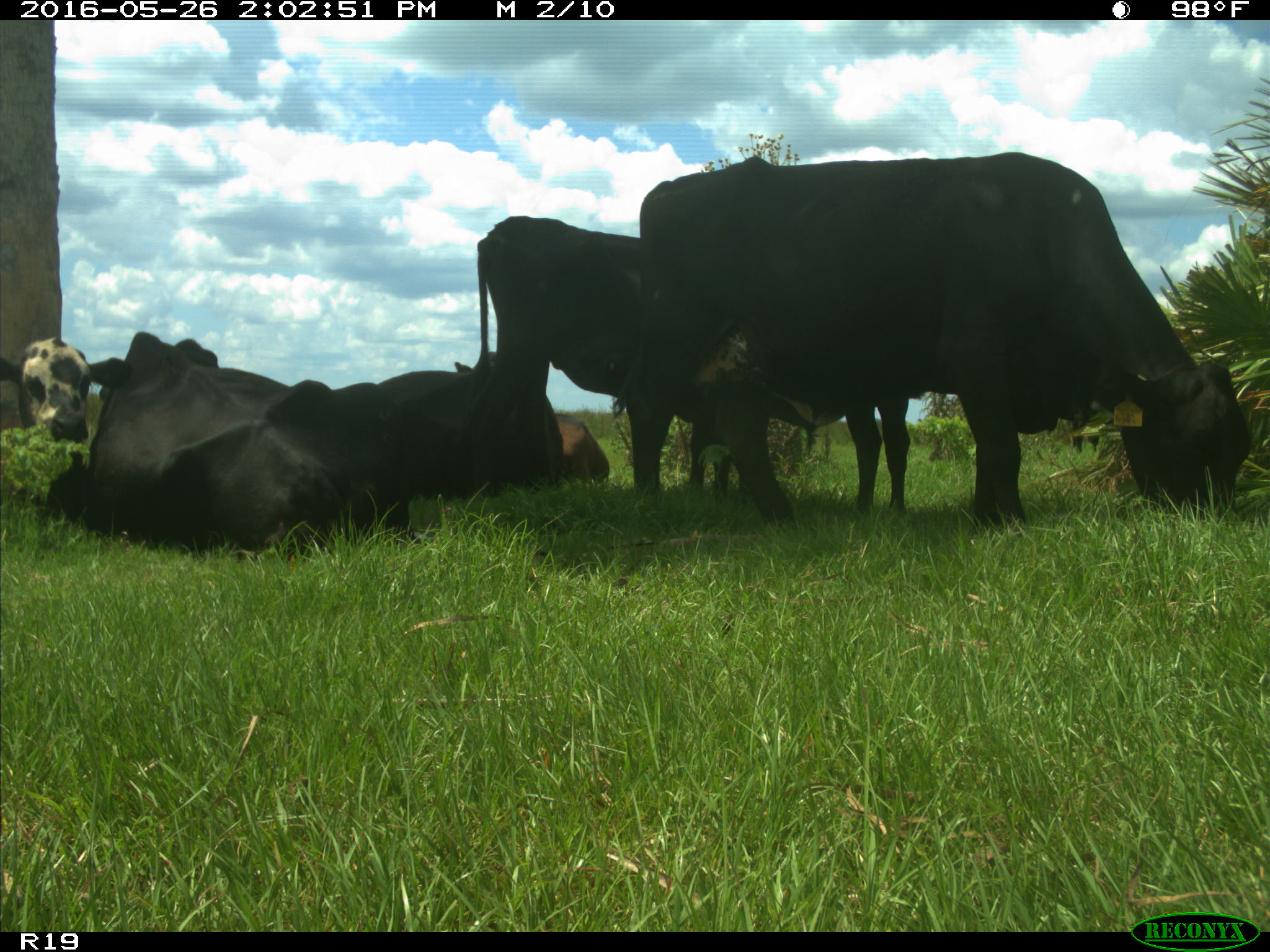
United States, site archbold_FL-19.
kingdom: Animalia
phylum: Chordata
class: Mammalia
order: Artiodactyla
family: Bovidae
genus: Bos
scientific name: Bos taurus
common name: domestic cow